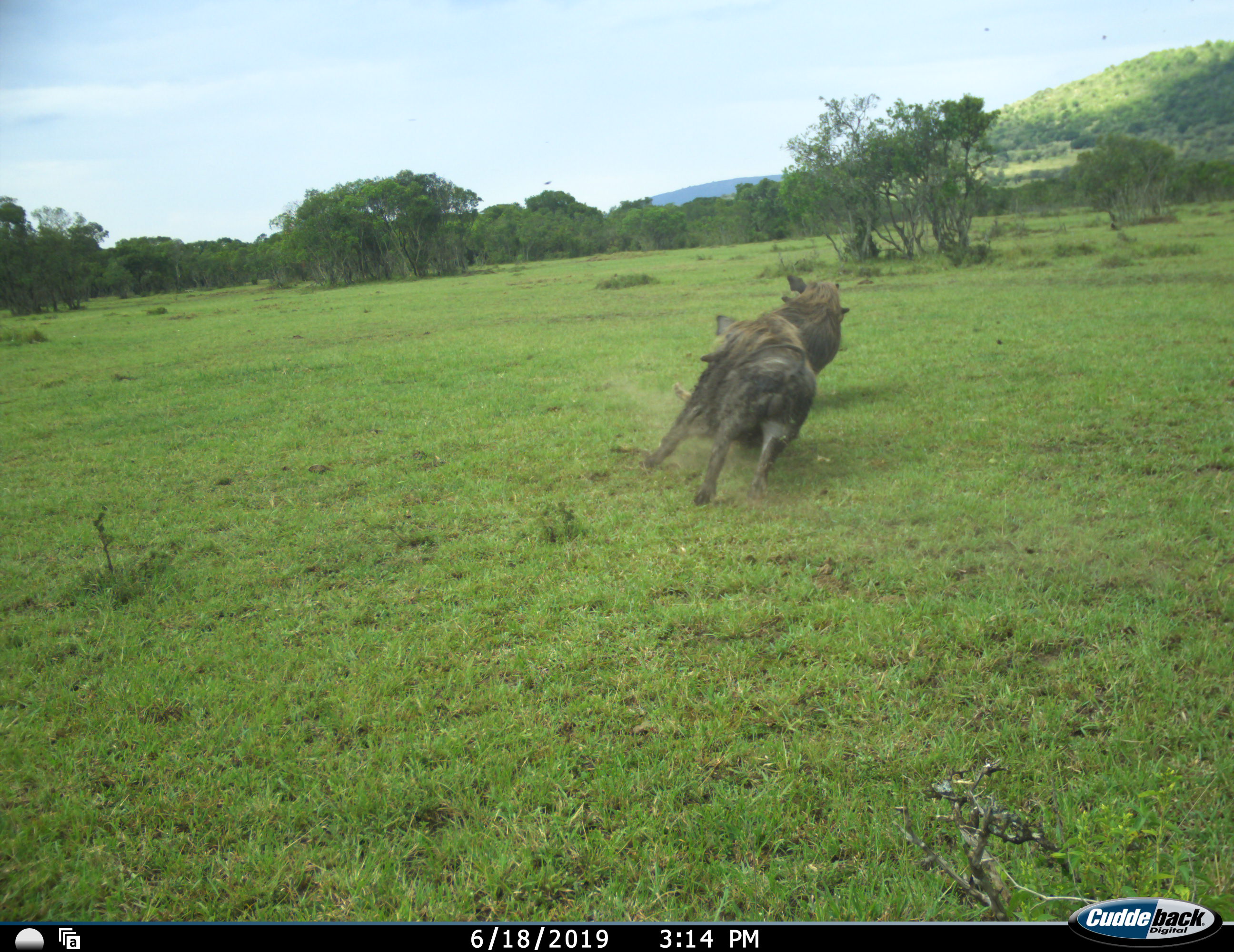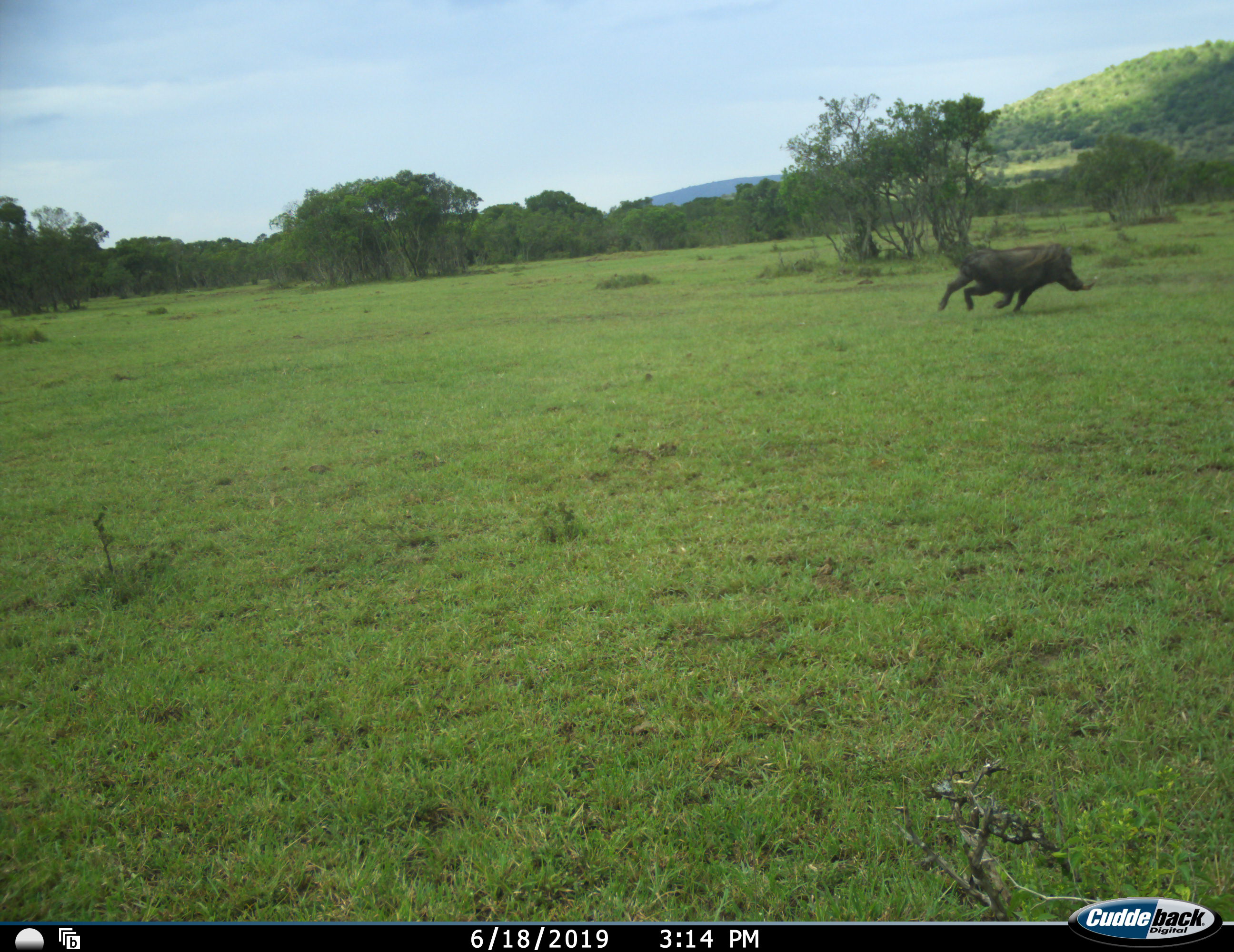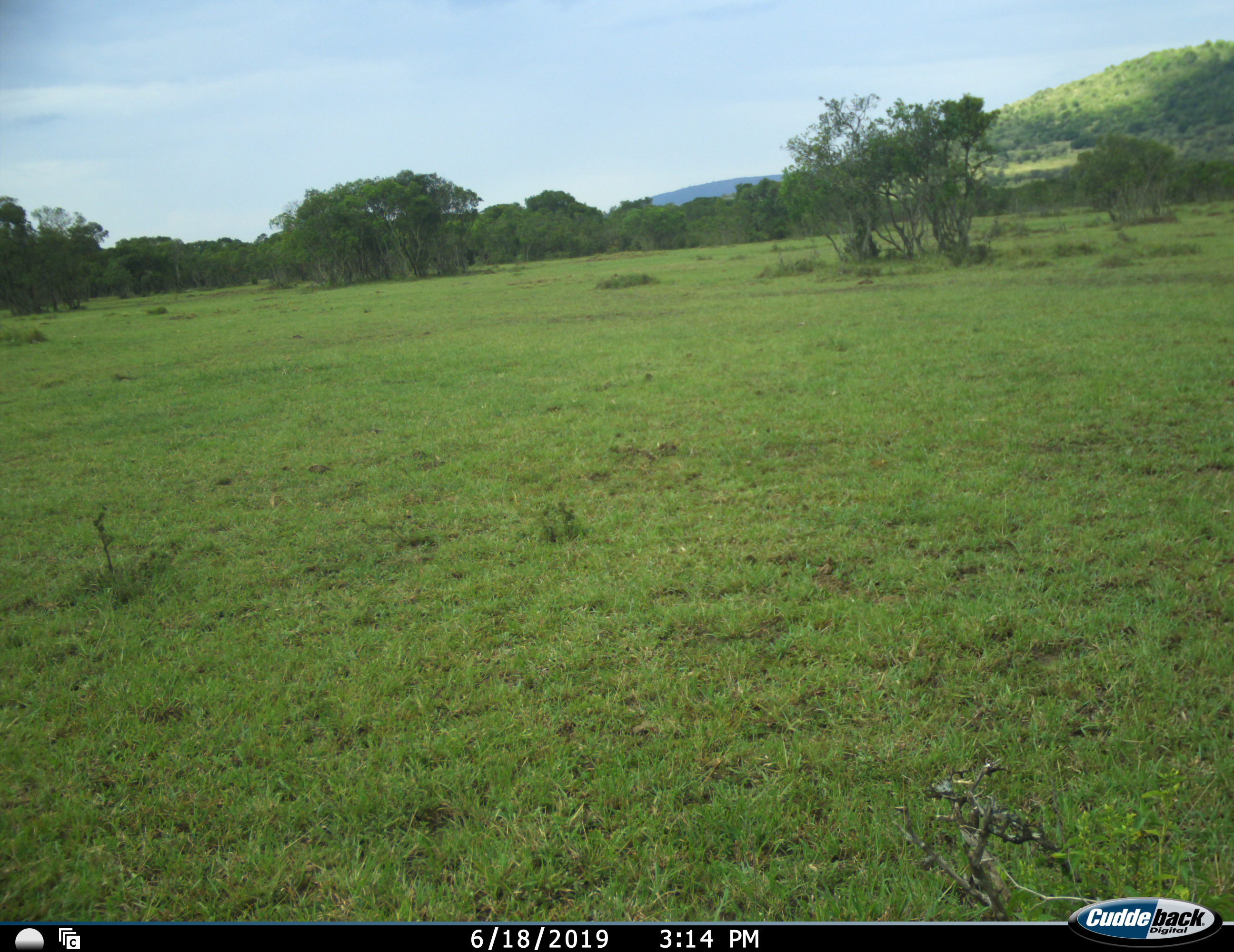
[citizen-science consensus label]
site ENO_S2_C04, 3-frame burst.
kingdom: Animalia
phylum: Chordata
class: Mammalia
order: Artiodactyla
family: Suidae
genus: Phacochoerus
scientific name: Phacochoerus africanus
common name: warthog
Warthog (Phacochoerus africanus), count 2. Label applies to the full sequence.